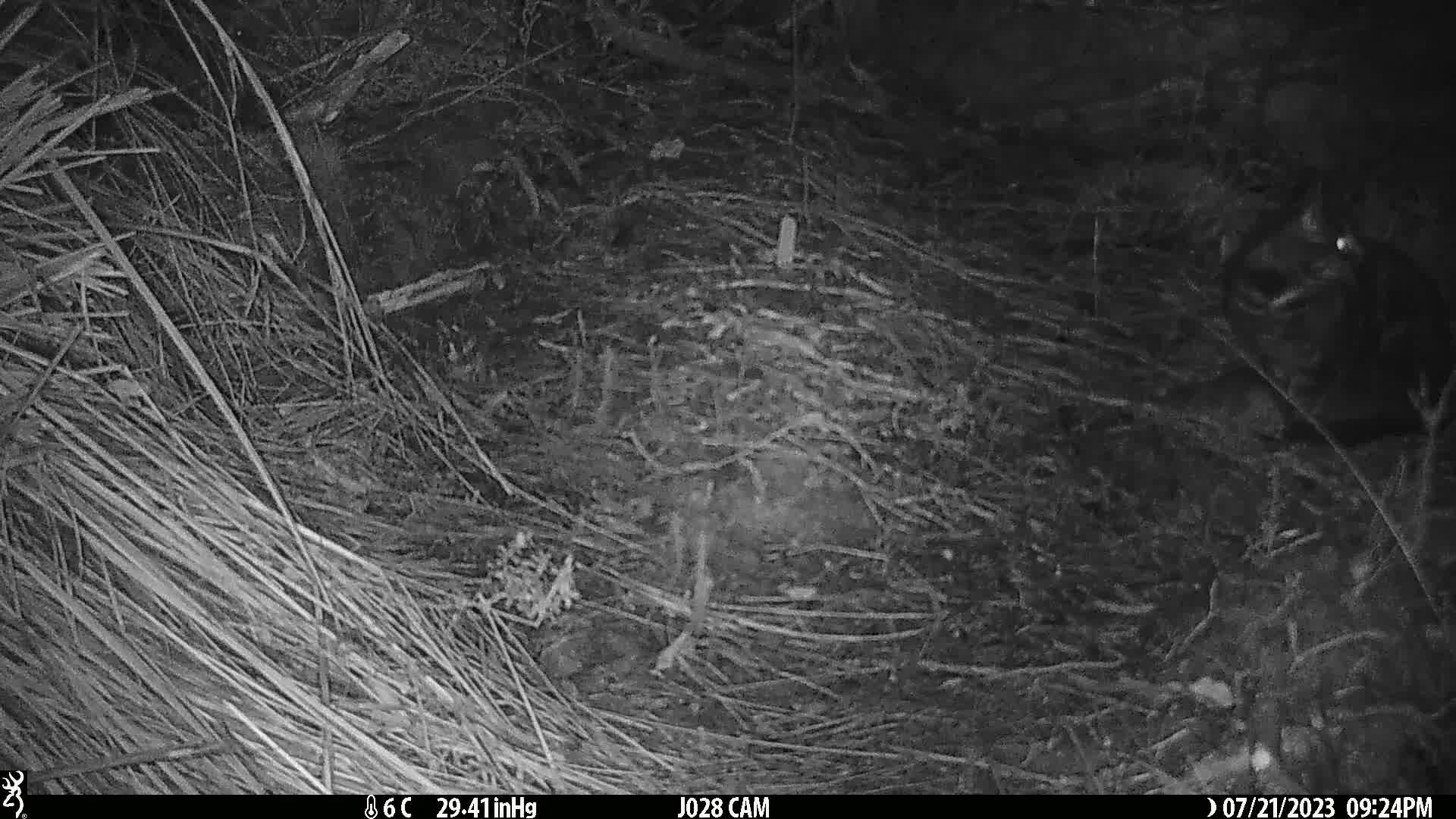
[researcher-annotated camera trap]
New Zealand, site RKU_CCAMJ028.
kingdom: Animalia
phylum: Chordata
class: Mammalia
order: Carnivora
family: Felidae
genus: Felis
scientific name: Felis catus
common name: domestic cat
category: cat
Cat (domestic cat) (Felis catus).